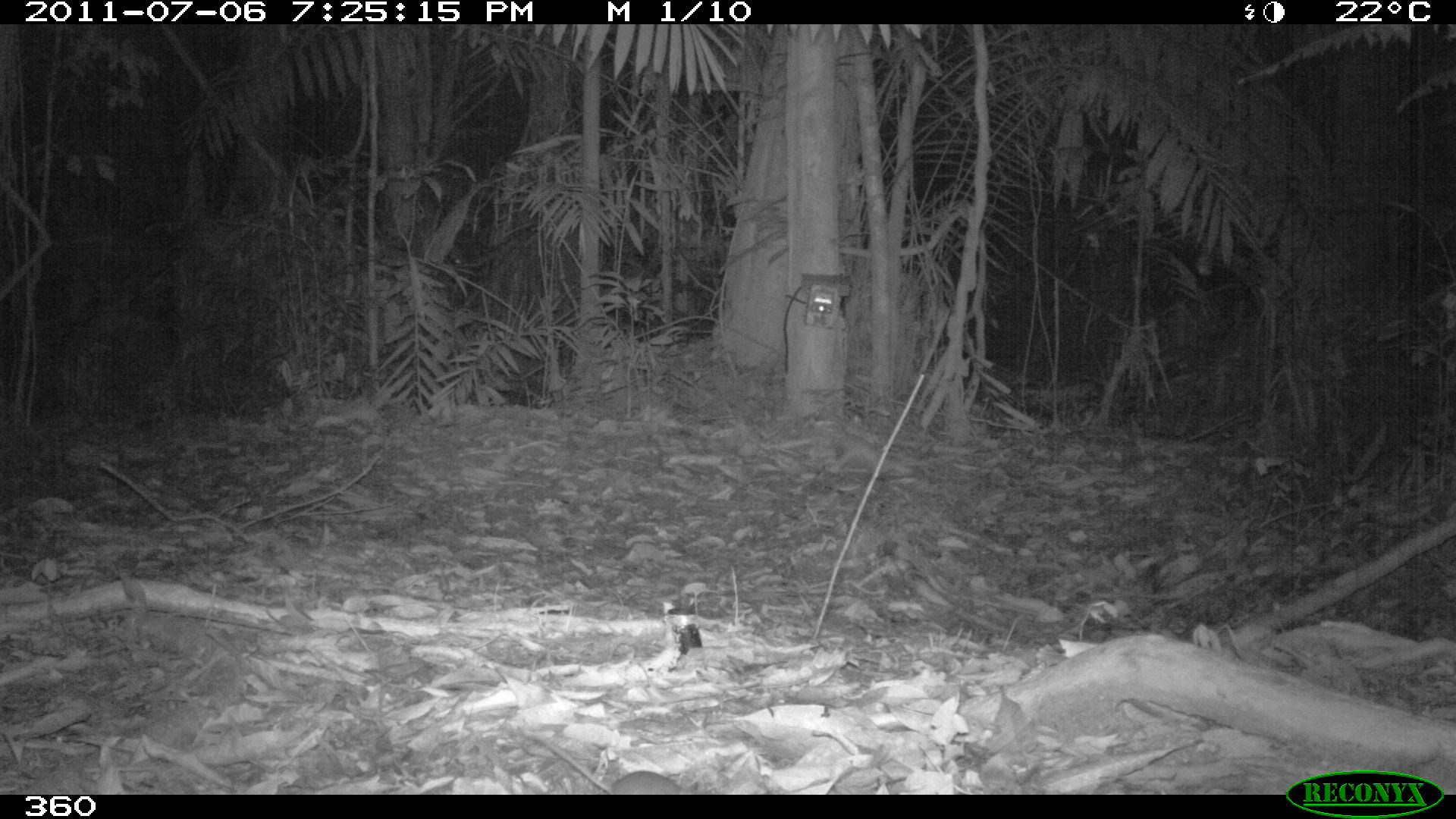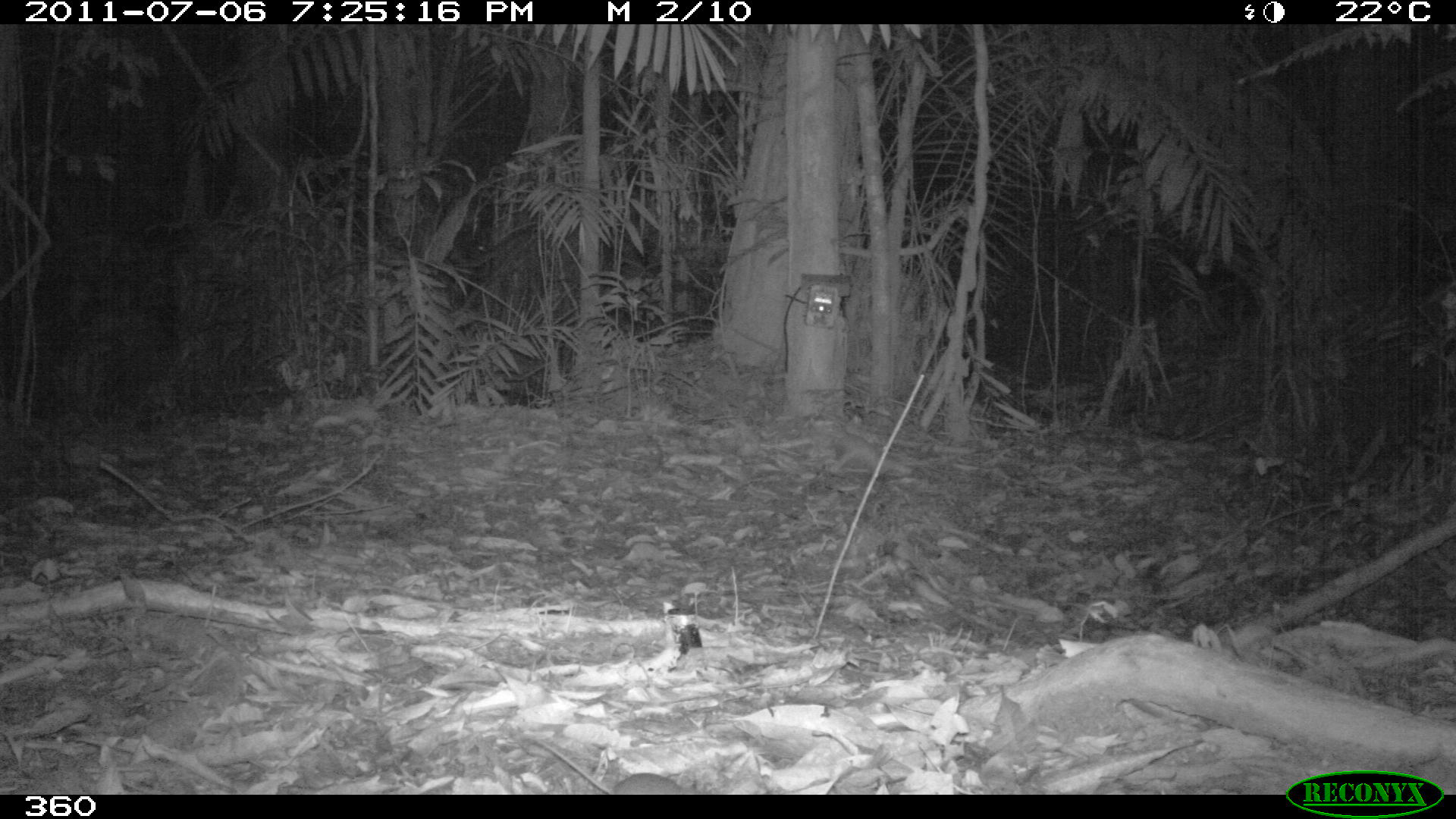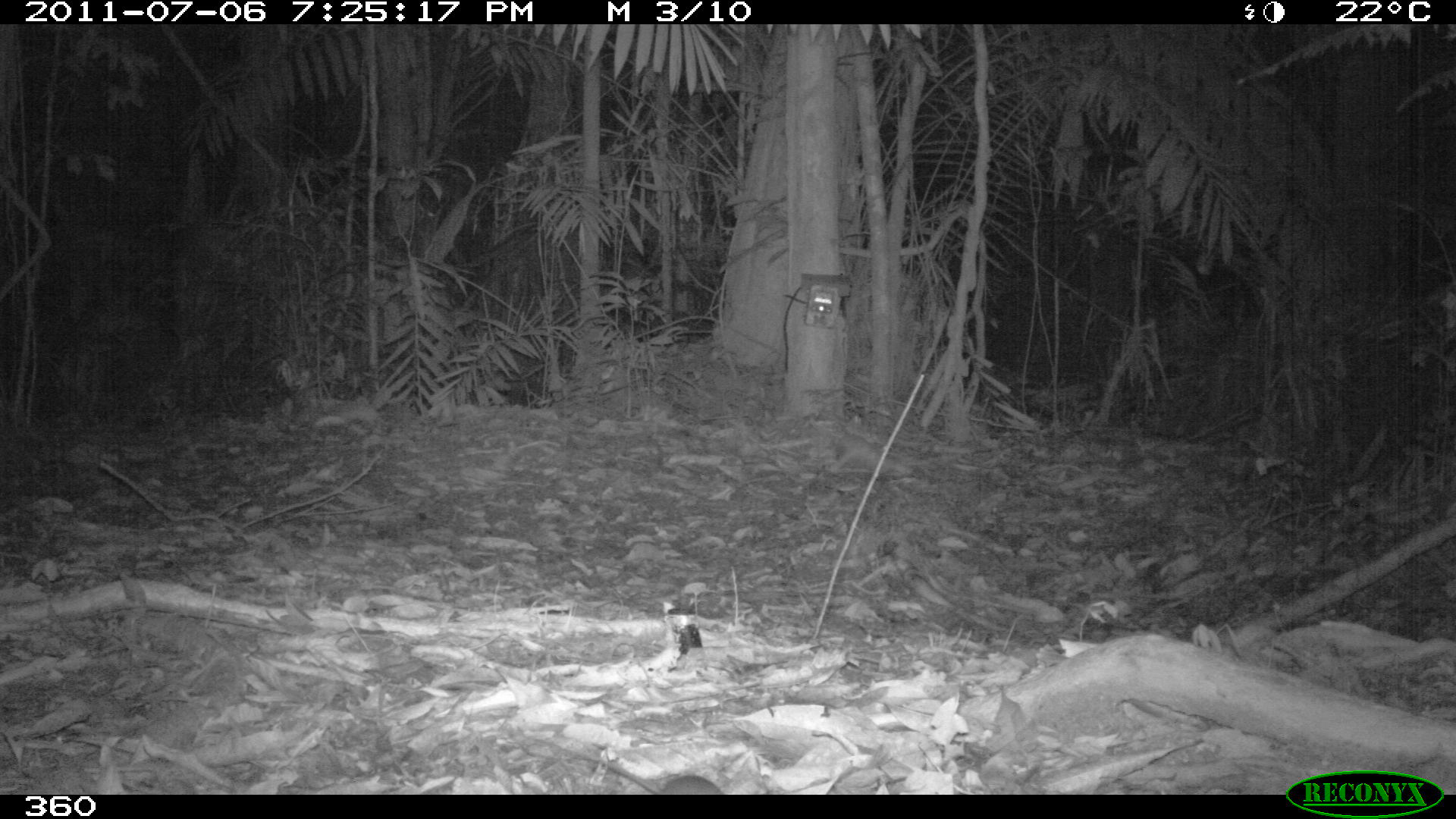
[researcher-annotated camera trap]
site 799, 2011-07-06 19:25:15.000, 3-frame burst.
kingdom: Animalia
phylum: Chordata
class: Mammalia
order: Rodentia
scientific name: Rodentia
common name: rodents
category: unknown rodent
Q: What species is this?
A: Unknown rodent (rodents) (Rodentia).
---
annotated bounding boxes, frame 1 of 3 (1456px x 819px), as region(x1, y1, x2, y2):
unknown rodent: region(532, 734, 688, 794)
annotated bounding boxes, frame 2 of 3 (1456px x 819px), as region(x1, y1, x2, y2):
unknown rodent: region(534, 739, 700, 794)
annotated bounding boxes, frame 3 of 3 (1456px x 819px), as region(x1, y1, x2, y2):
unknown rodent: region(534, 738, 725, 795)